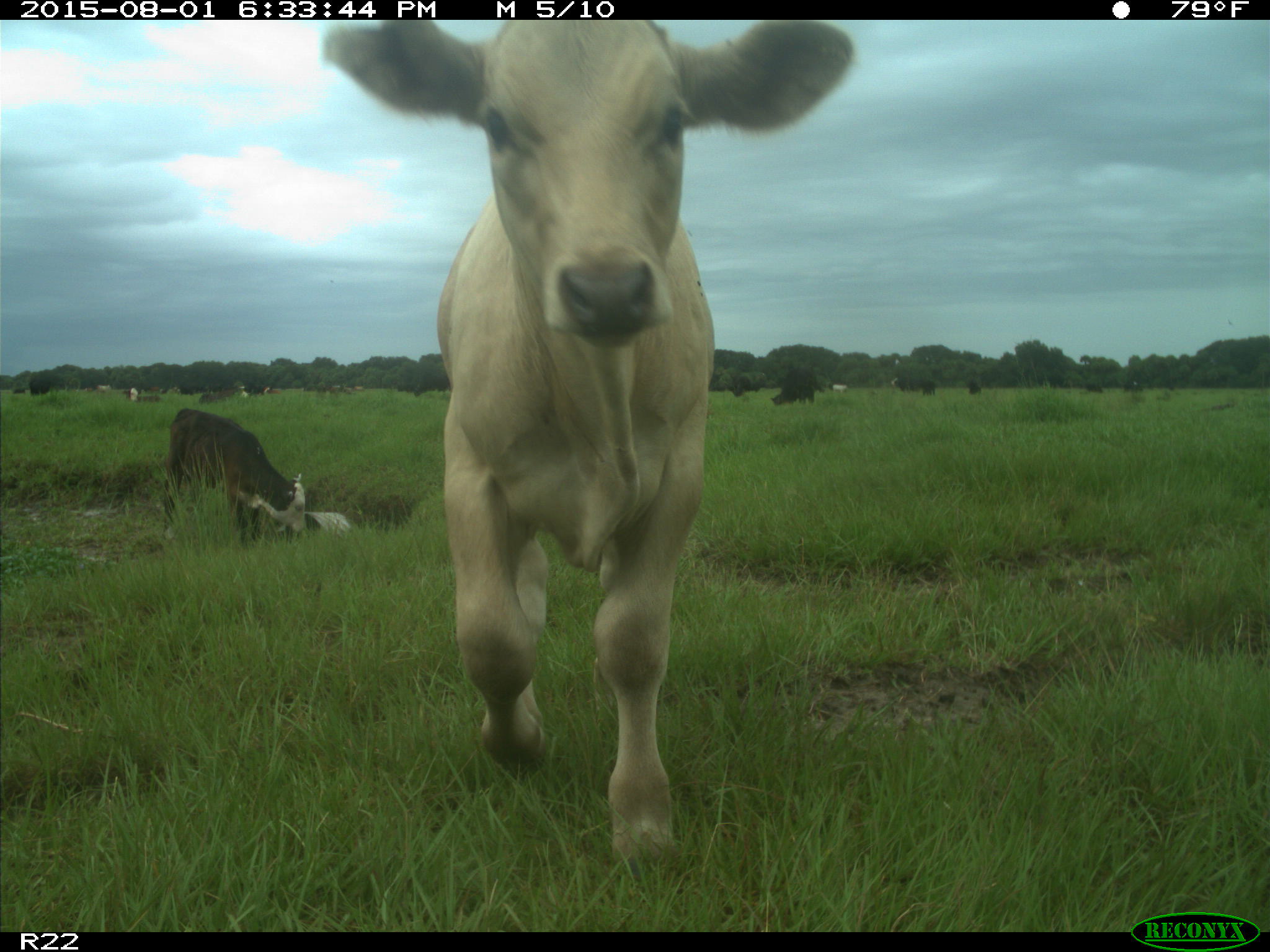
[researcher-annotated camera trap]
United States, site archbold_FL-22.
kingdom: Animalia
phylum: Chordata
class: Mammalia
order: Artiodactyla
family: Bovidae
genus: Bos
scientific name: Bos taurus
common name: domestic cow